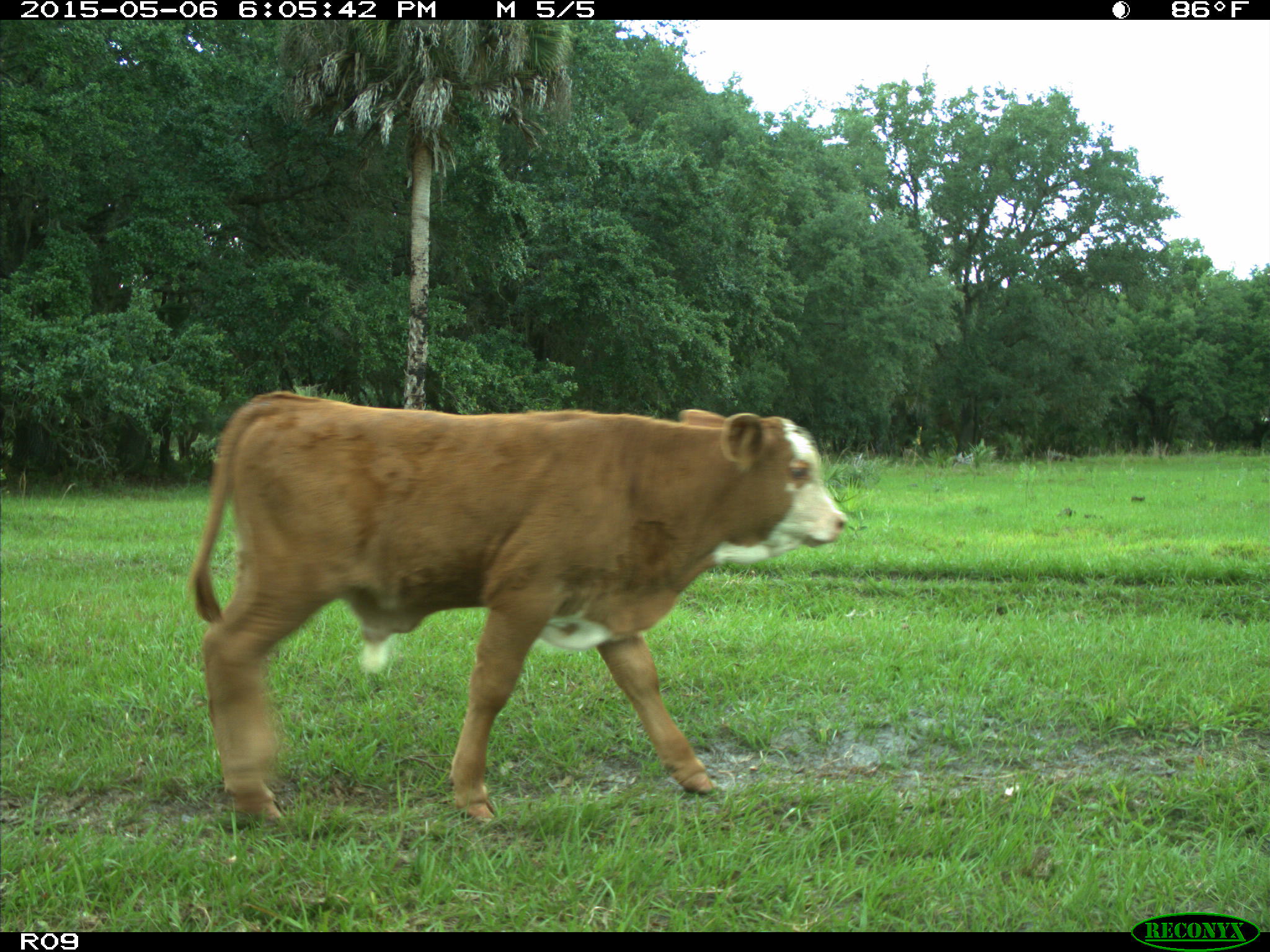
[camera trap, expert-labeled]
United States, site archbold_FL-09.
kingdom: Animalia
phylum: Chordata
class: Mammalia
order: Artiodactyla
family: Bovidae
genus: Bos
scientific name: Bos taurus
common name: domestic cow